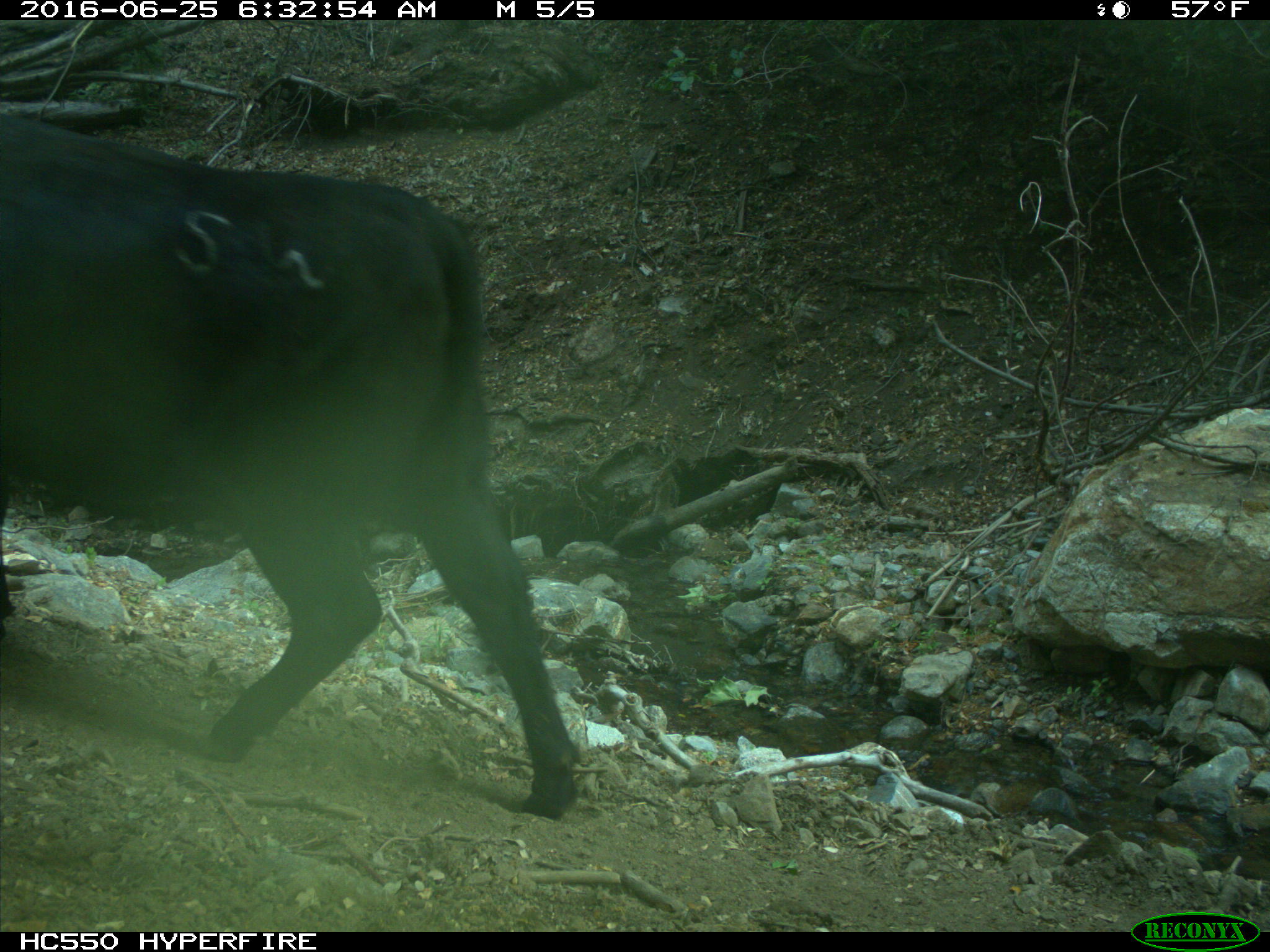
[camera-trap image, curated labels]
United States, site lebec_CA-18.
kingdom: Animalia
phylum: Chordata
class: Mammalia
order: Artiodactyla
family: Bovidae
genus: Bos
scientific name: Bos taurus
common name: domestic cow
Bos taurus (domestic cow).